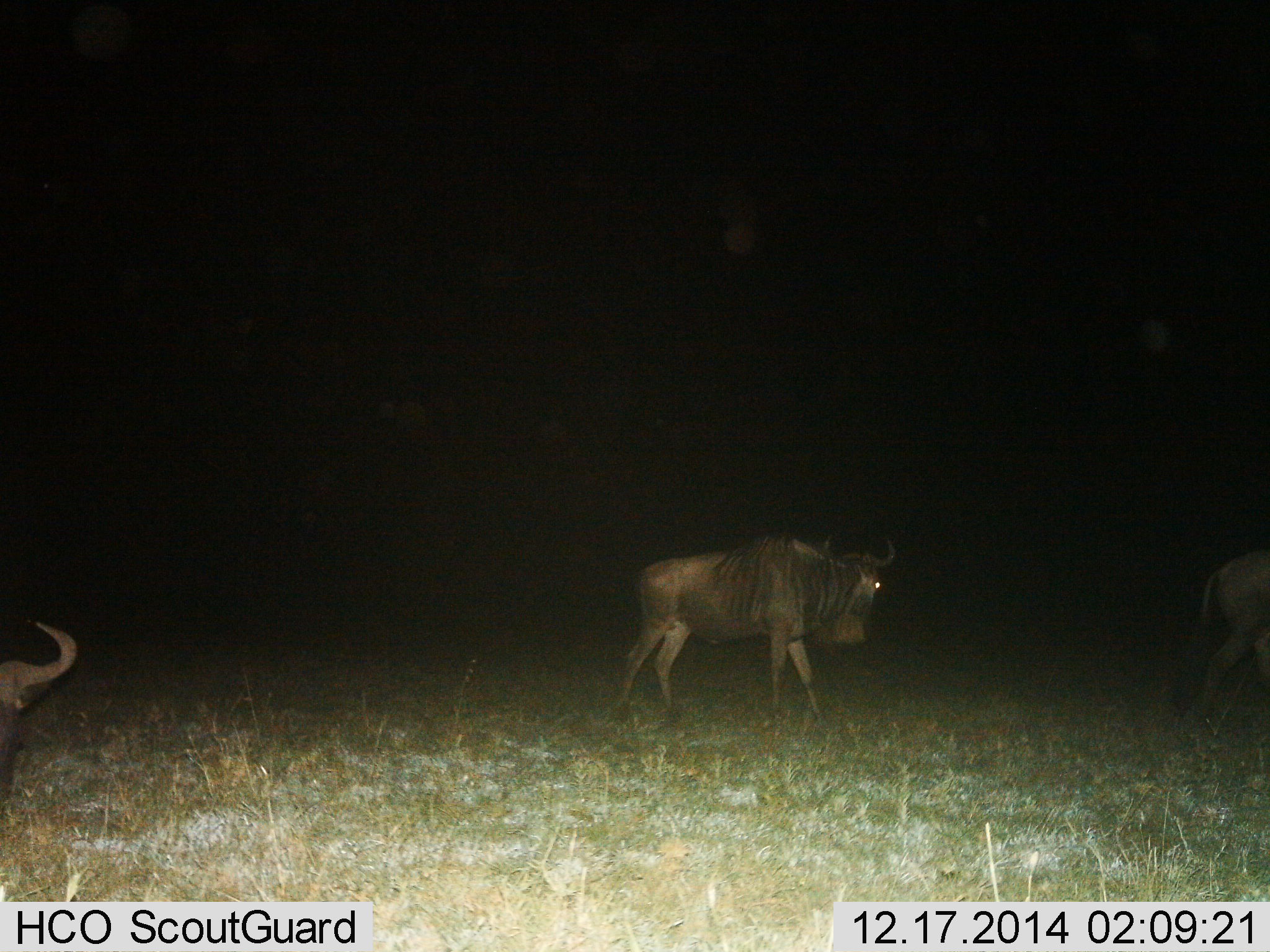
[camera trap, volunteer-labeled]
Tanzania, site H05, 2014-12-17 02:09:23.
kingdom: Animalia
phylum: Chordata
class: Mammalia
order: Artiodactyla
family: Bovidae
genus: Connochaetes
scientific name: Connochaetes taurinus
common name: blue wildebeest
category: wildebeest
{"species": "wildebeest (blue wildebeest) (Connochaetes taurinus)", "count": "3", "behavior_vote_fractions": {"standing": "30%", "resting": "20%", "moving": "80%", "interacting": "0%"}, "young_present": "0%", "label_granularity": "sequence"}